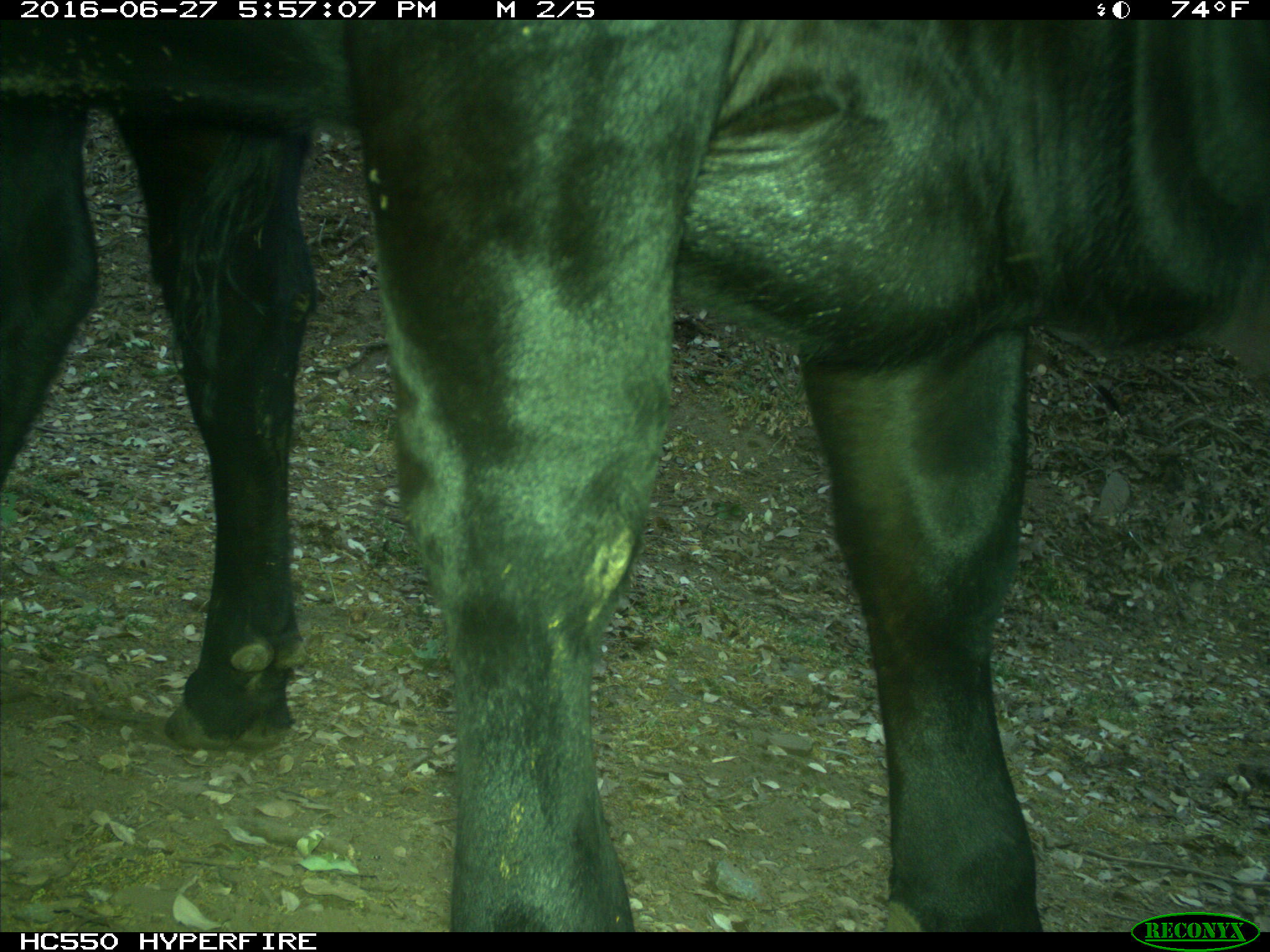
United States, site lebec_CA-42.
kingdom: Animalia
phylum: Chordata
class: Mammalia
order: Artiodactyla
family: Bovidae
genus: Bos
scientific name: Bos taurus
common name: domestic cow